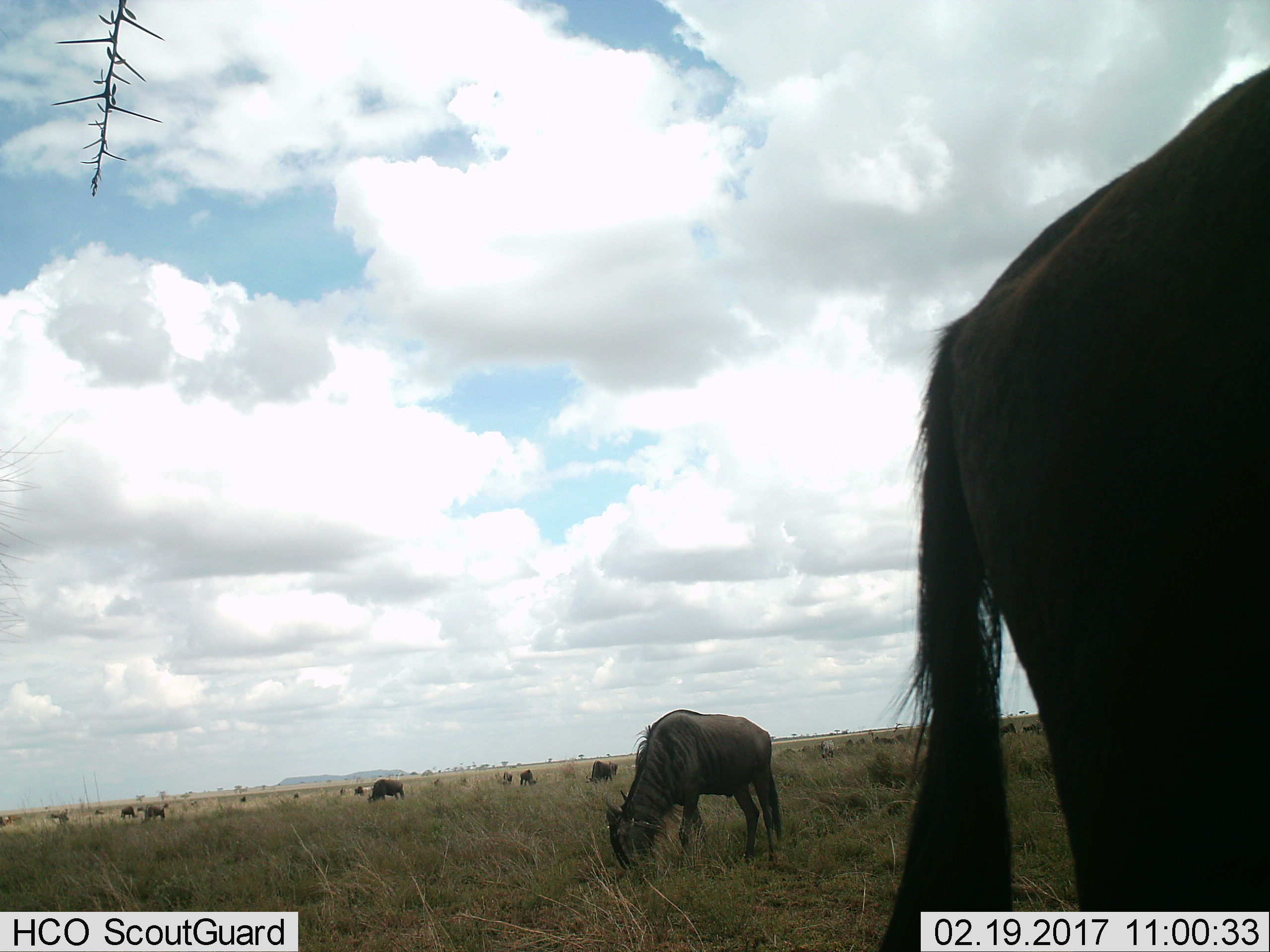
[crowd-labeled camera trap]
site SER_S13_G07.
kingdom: Animalia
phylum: Chordata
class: Mammalia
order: Artiodactyla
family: Bovidae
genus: Connochaetes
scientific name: Connochaetes taurinus taurinus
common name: blue wildebeest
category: wildebeestblue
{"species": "wildebeestblue (blue wildebeest) (Connochaetes taurinus taurinus)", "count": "11-50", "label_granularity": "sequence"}